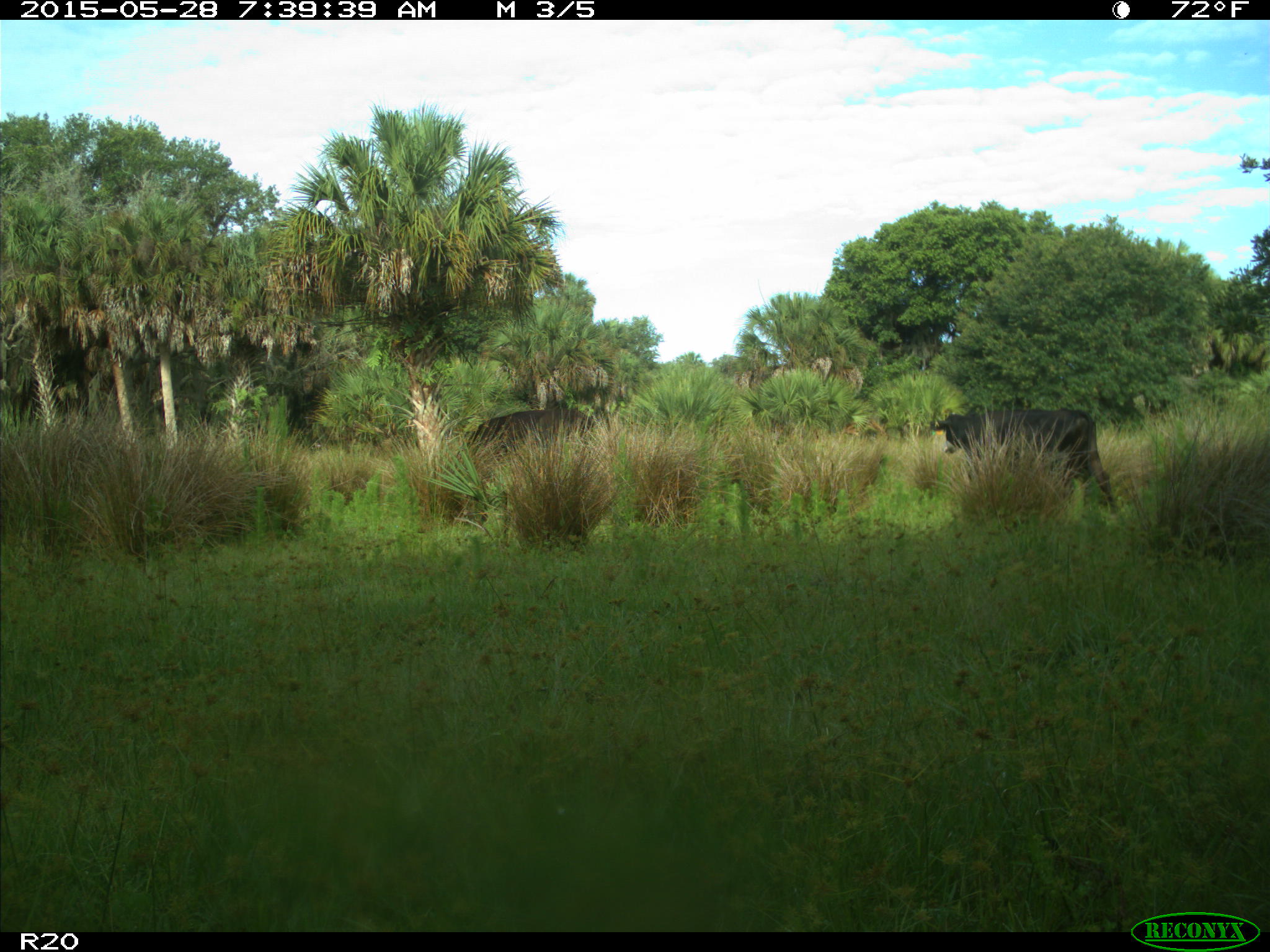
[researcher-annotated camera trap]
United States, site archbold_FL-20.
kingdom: Animalia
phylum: Chordata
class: Mammalia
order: Artiodactyla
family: Bovidae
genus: Bos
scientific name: Bos taurus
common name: domestic cow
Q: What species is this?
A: Bos taurus (domestic cow).